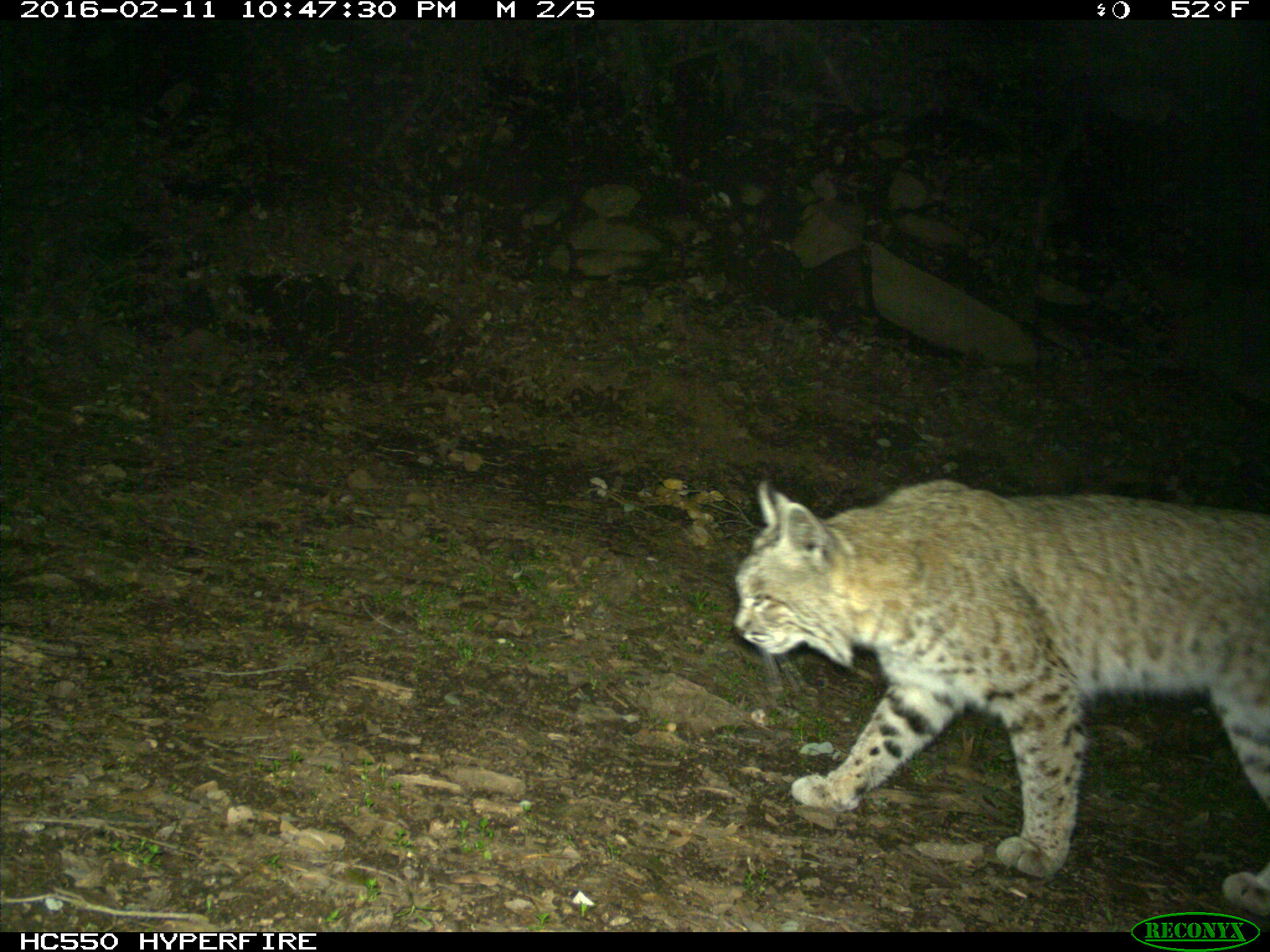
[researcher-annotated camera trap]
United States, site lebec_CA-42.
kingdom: Animalia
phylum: Chordata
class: Mammalia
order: Carnivora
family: Felidae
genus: Lynx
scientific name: Lynx rufus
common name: bobcat